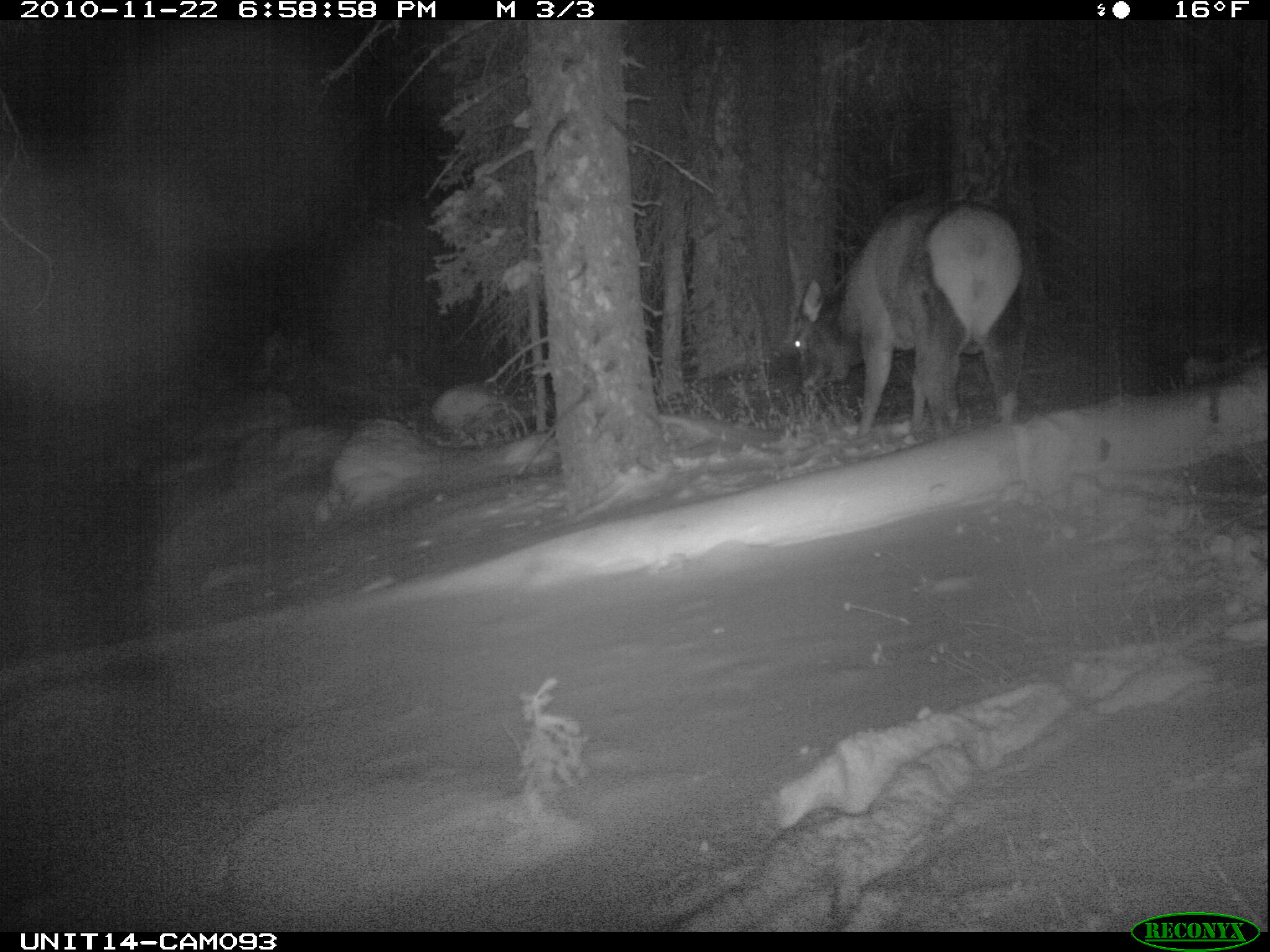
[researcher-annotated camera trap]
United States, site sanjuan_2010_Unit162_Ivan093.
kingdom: Animalia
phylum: Chordata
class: Mammalia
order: Artiodactyla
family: Cervidae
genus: Cervus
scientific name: Cervus elaphus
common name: red deer